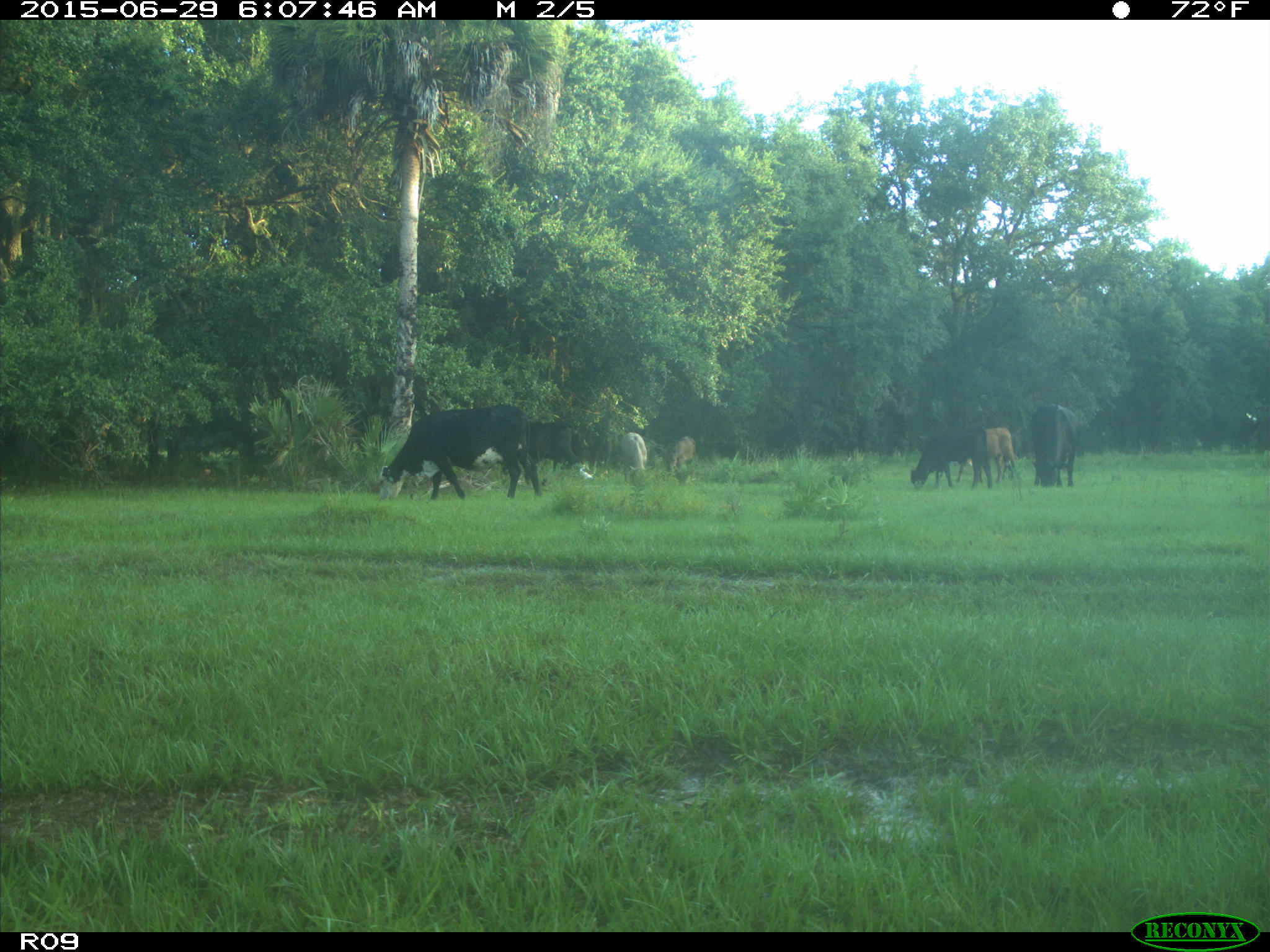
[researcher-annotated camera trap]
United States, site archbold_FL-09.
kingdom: Animalia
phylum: Chordata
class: Mammalia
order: Artiodactyla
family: Bovidae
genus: Bos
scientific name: Bos taurus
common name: domestic cow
Bos taurus (domestic cow).